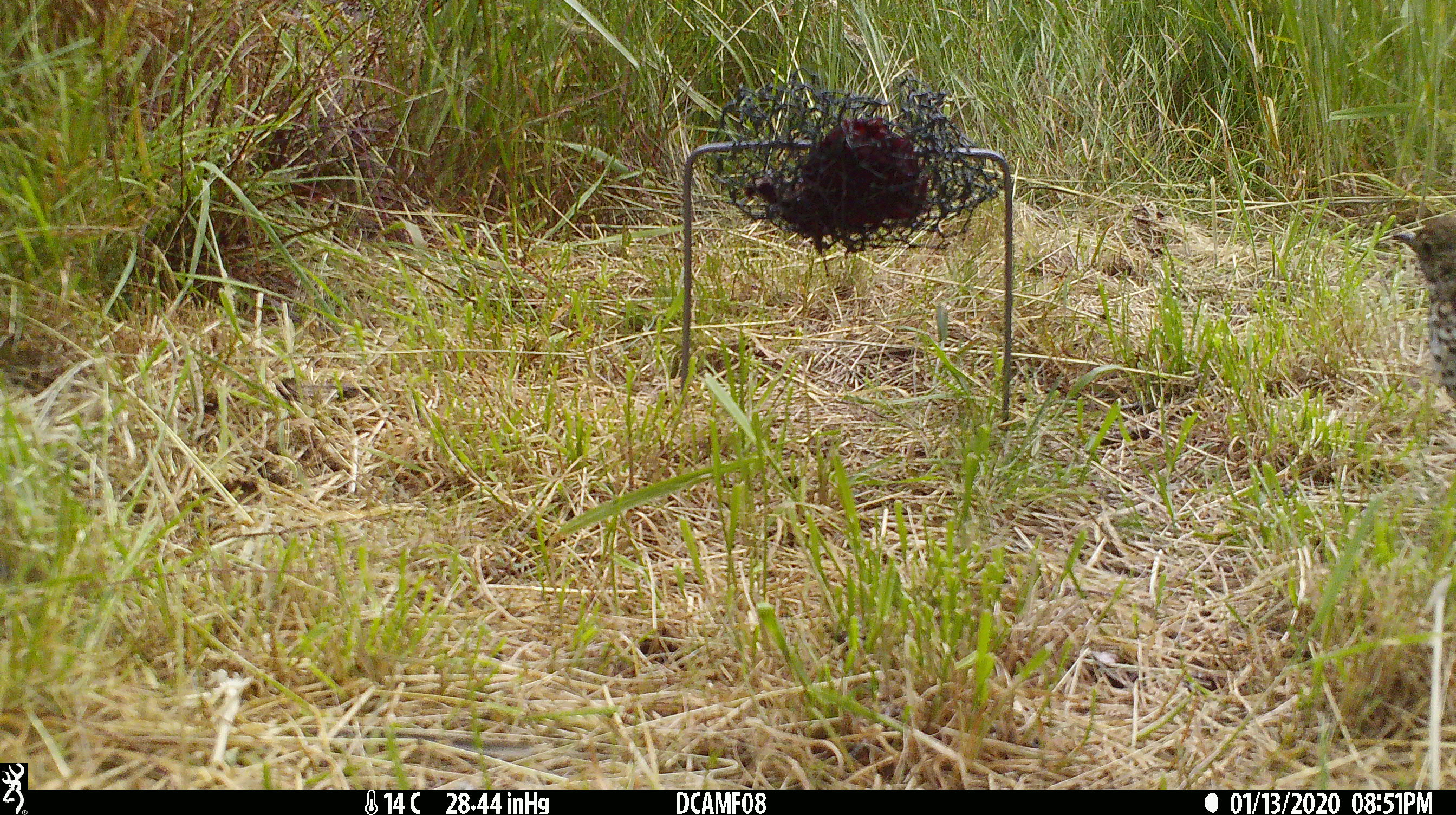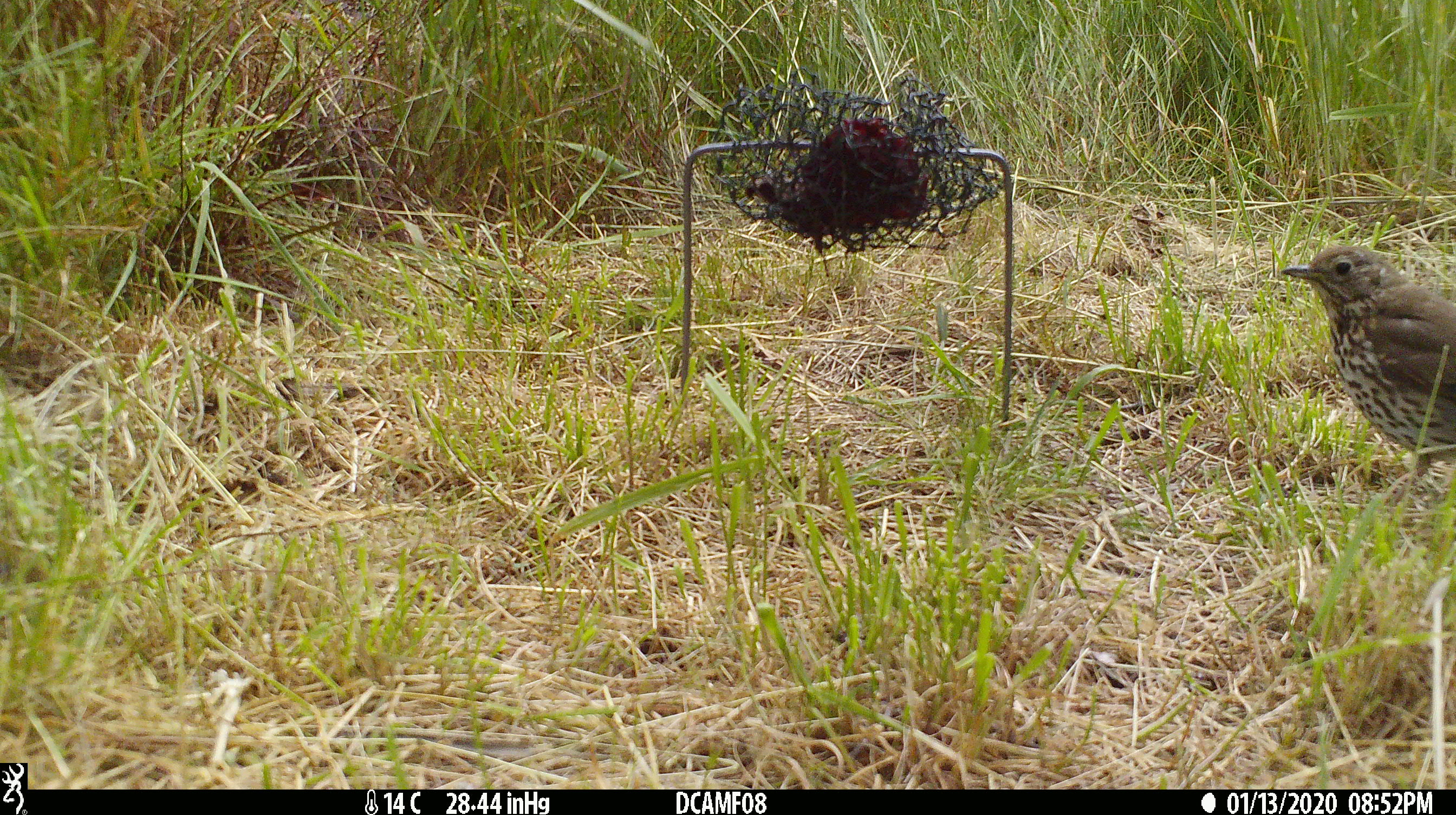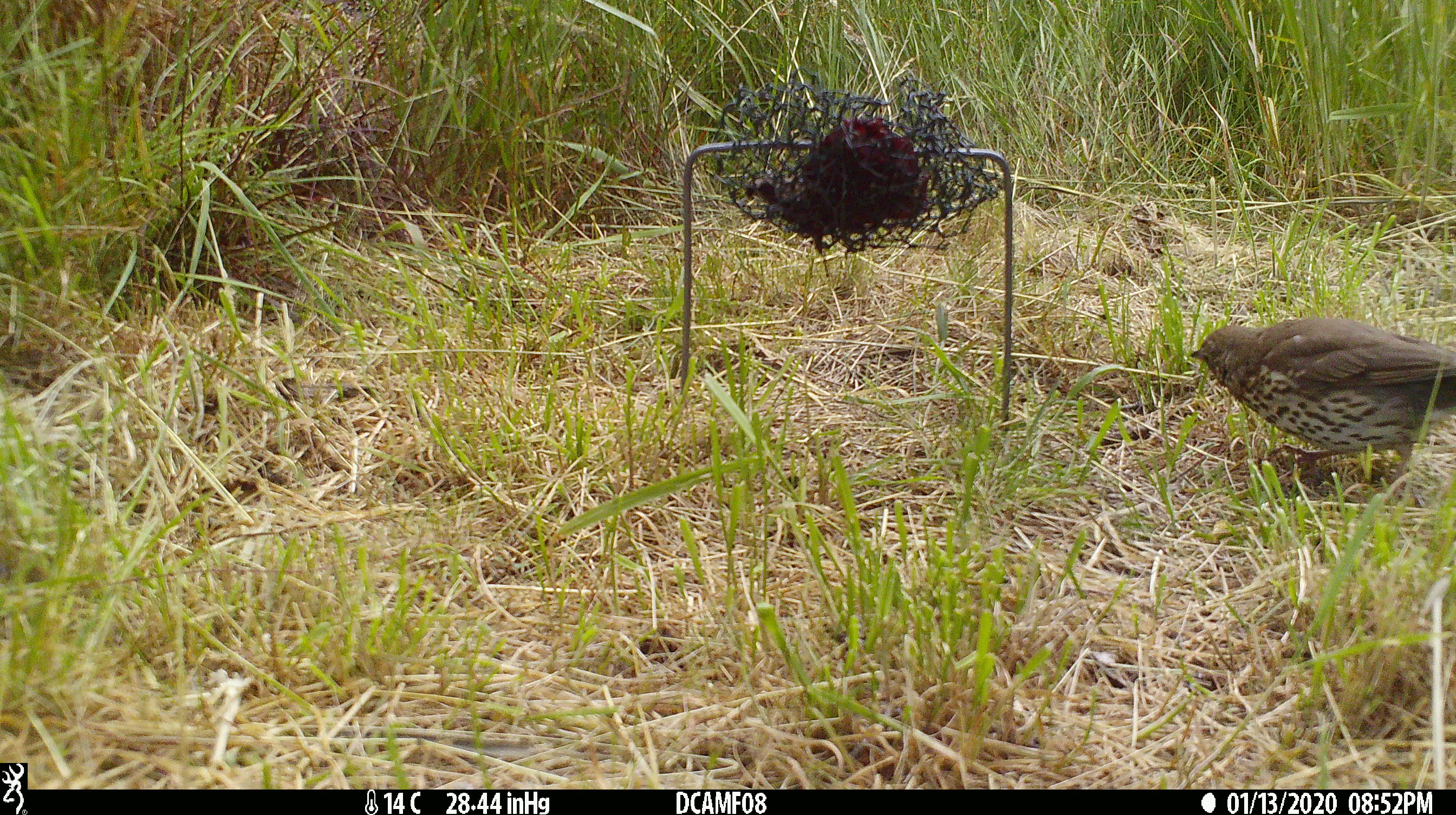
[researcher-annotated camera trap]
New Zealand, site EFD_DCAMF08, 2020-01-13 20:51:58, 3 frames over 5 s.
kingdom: Animalia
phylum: Chordata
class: Aves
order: Passeriformes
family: Turdidae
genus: Turdus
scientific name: Turdus philomelos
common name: song thrush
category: thrush